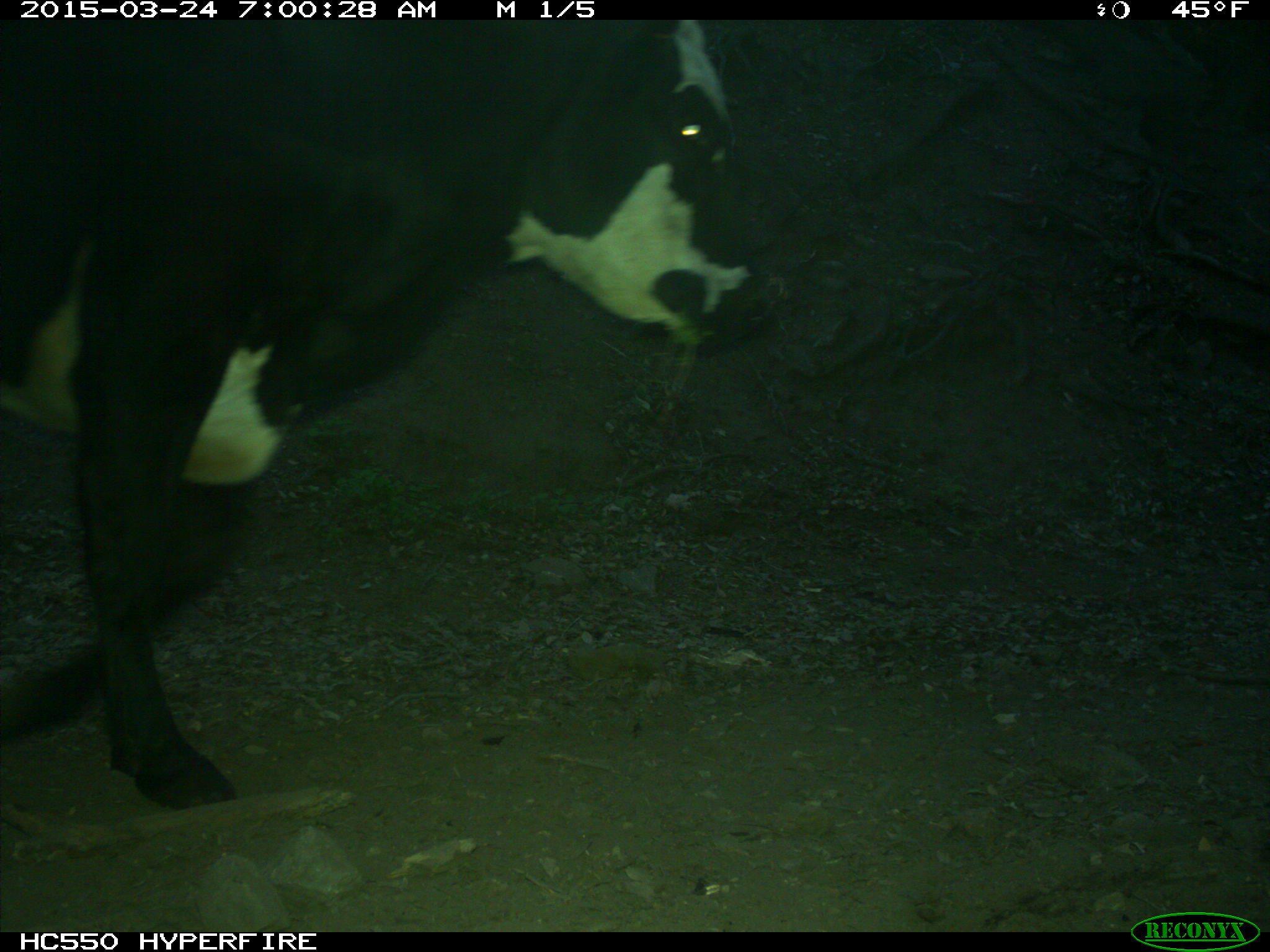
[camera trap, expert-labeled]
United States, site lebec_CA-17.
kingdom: Animalia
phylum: Chordata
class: Mammalia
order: Artiodactyla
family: Bovidae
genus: Bos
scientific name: Bos taurus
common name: domestic cow